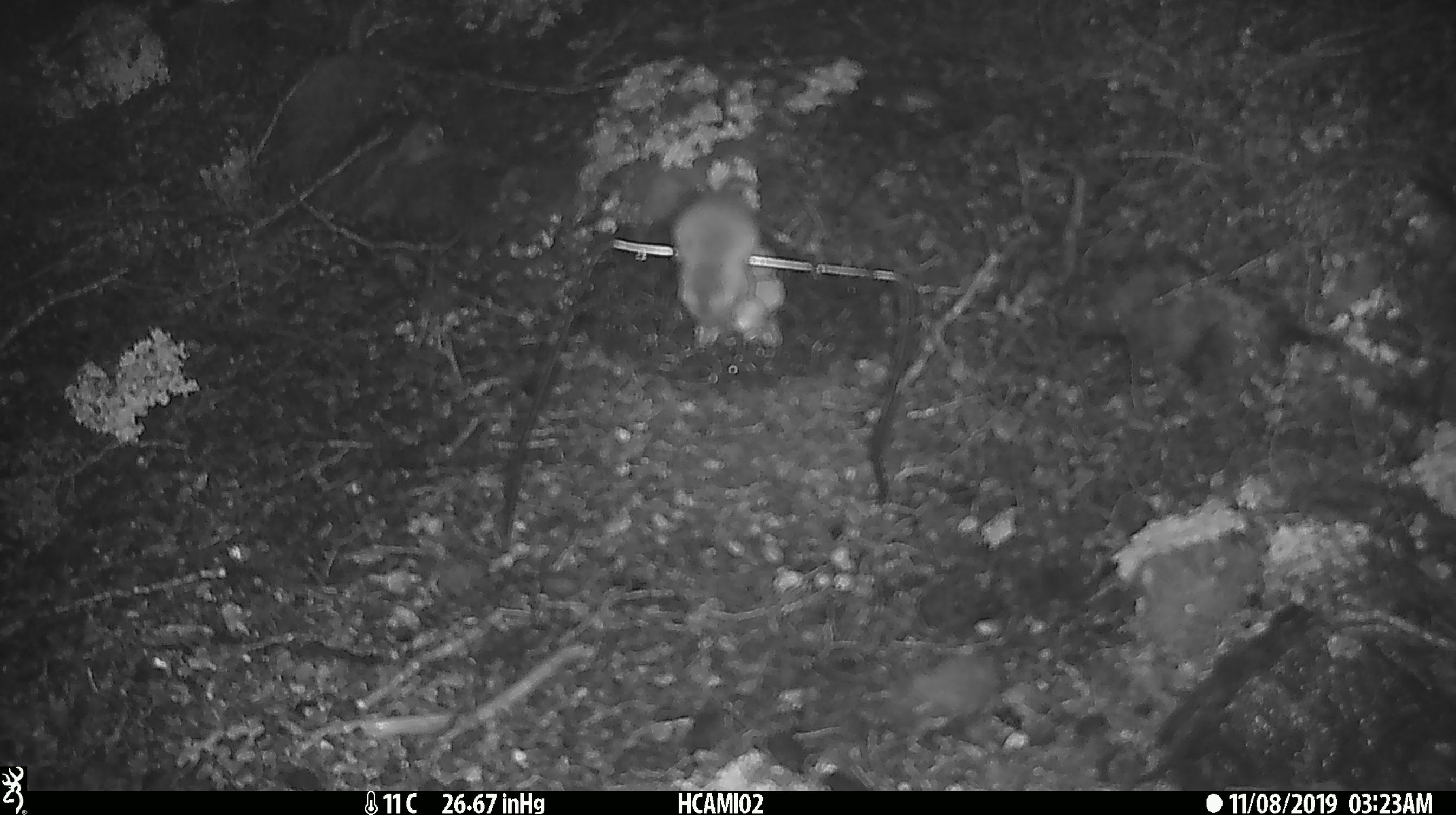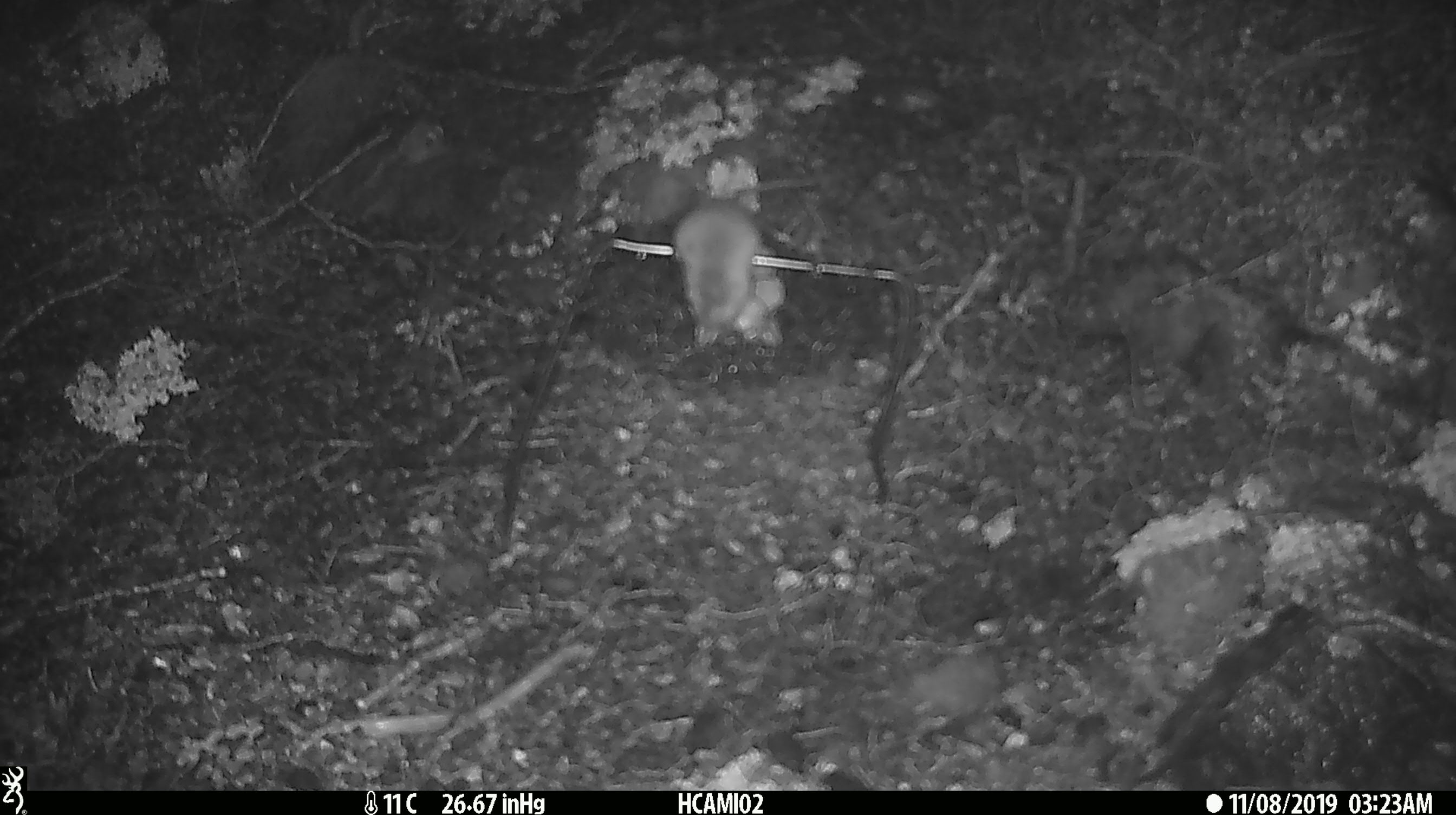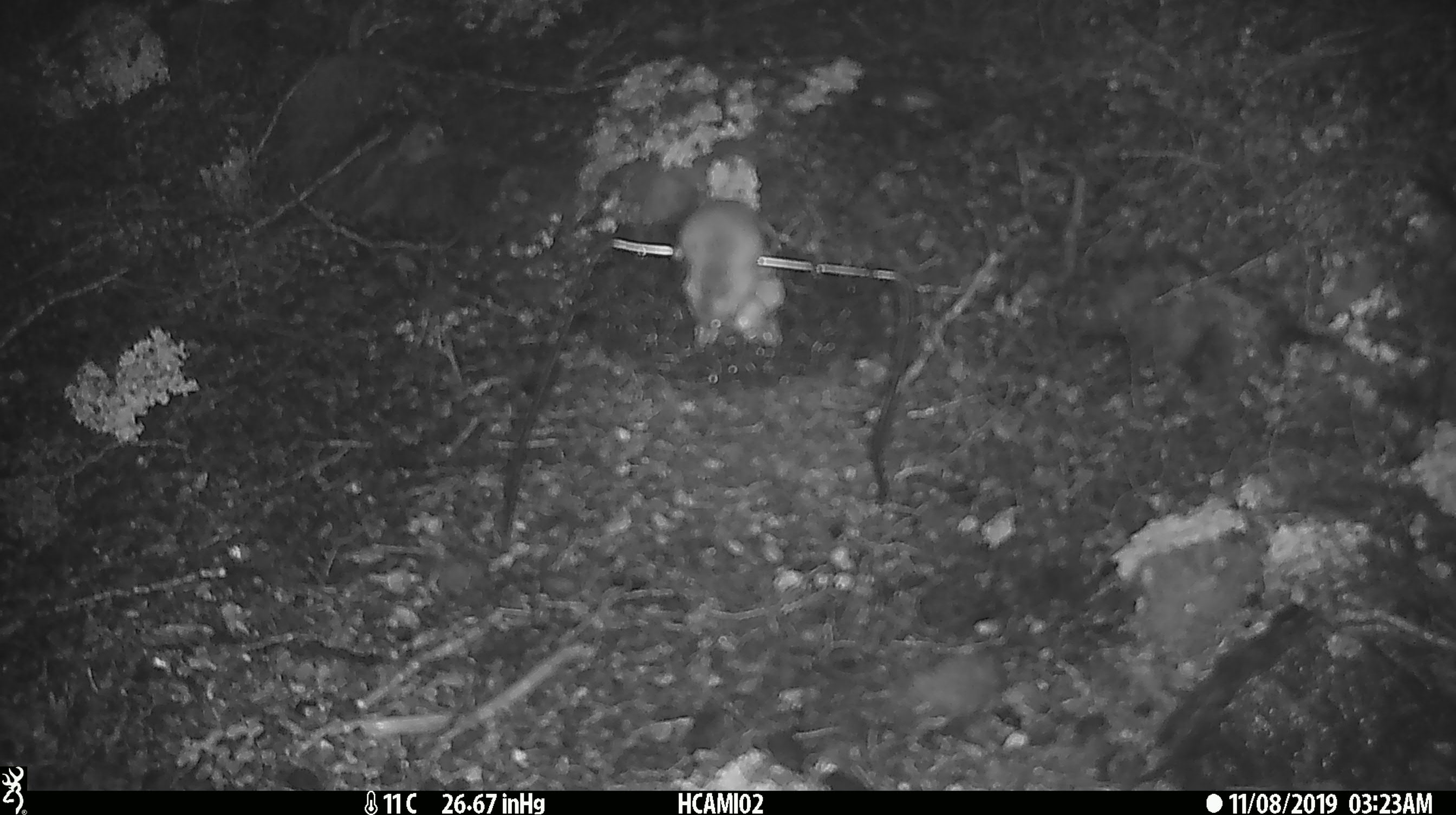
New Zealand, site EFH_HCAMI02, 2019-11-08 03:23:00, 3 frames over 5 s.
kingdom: Animalia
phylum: Chordata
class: Mammalia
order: Rodentia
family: Muridae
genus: Mus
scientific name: Mus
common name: mouse